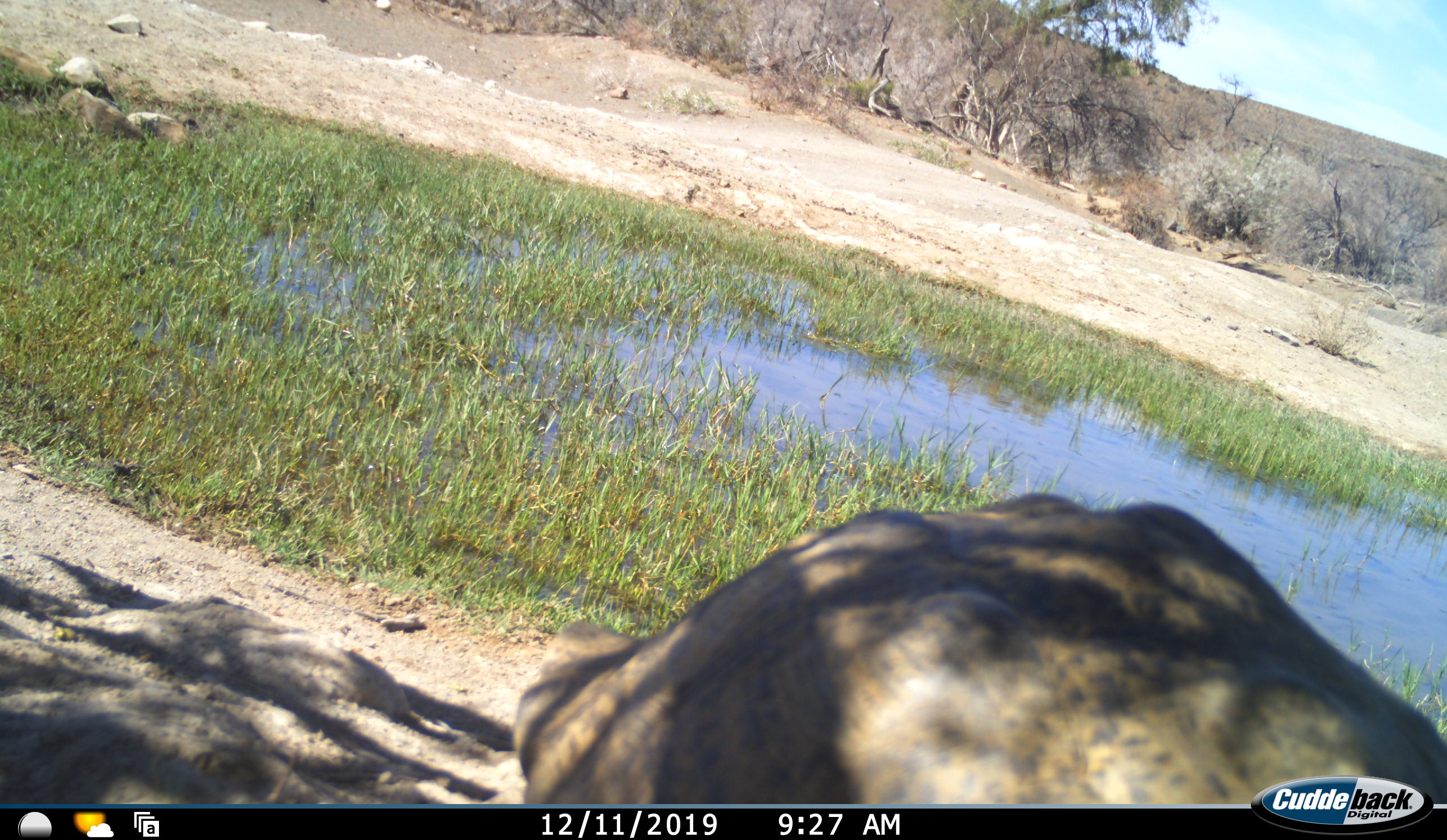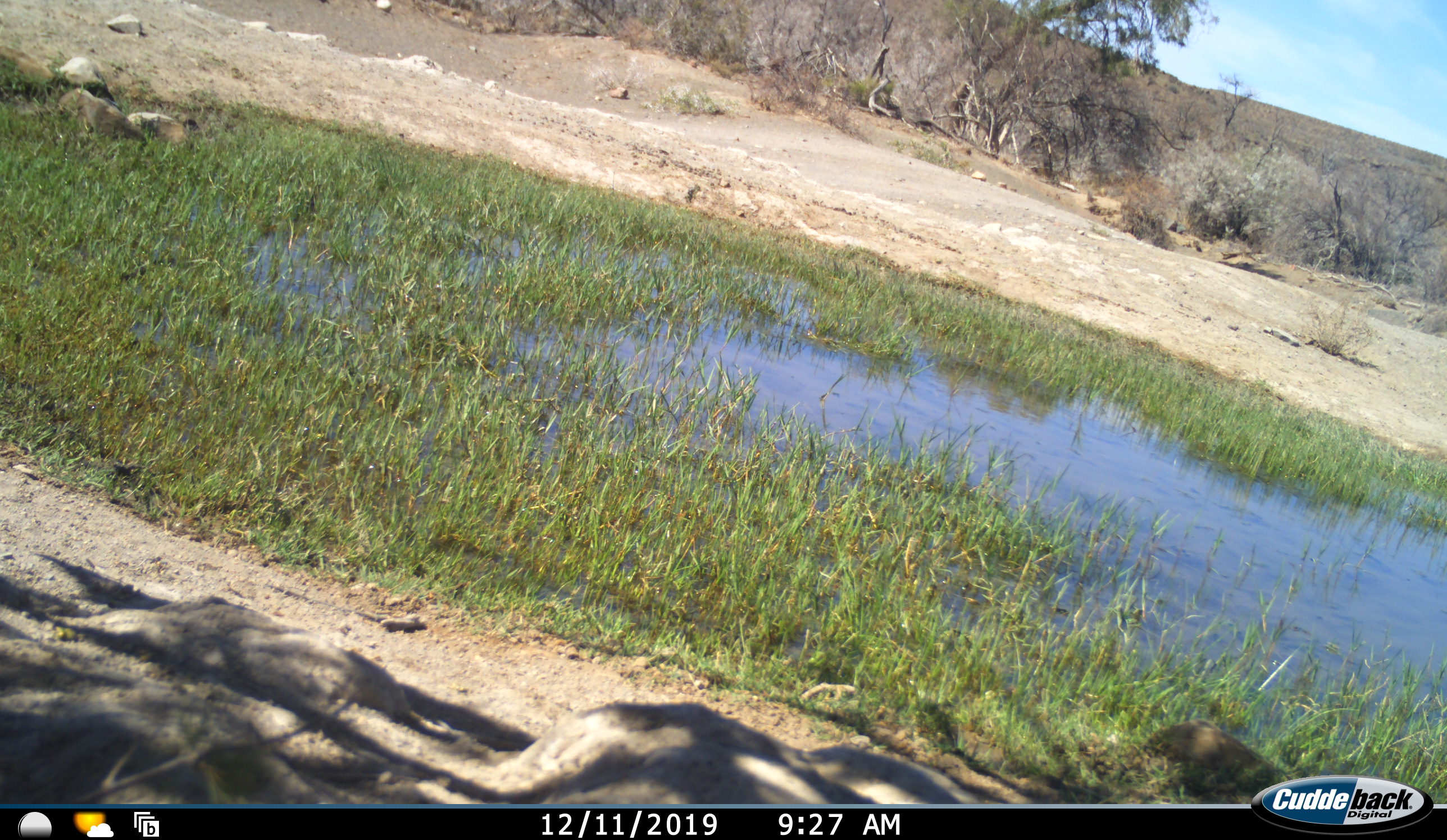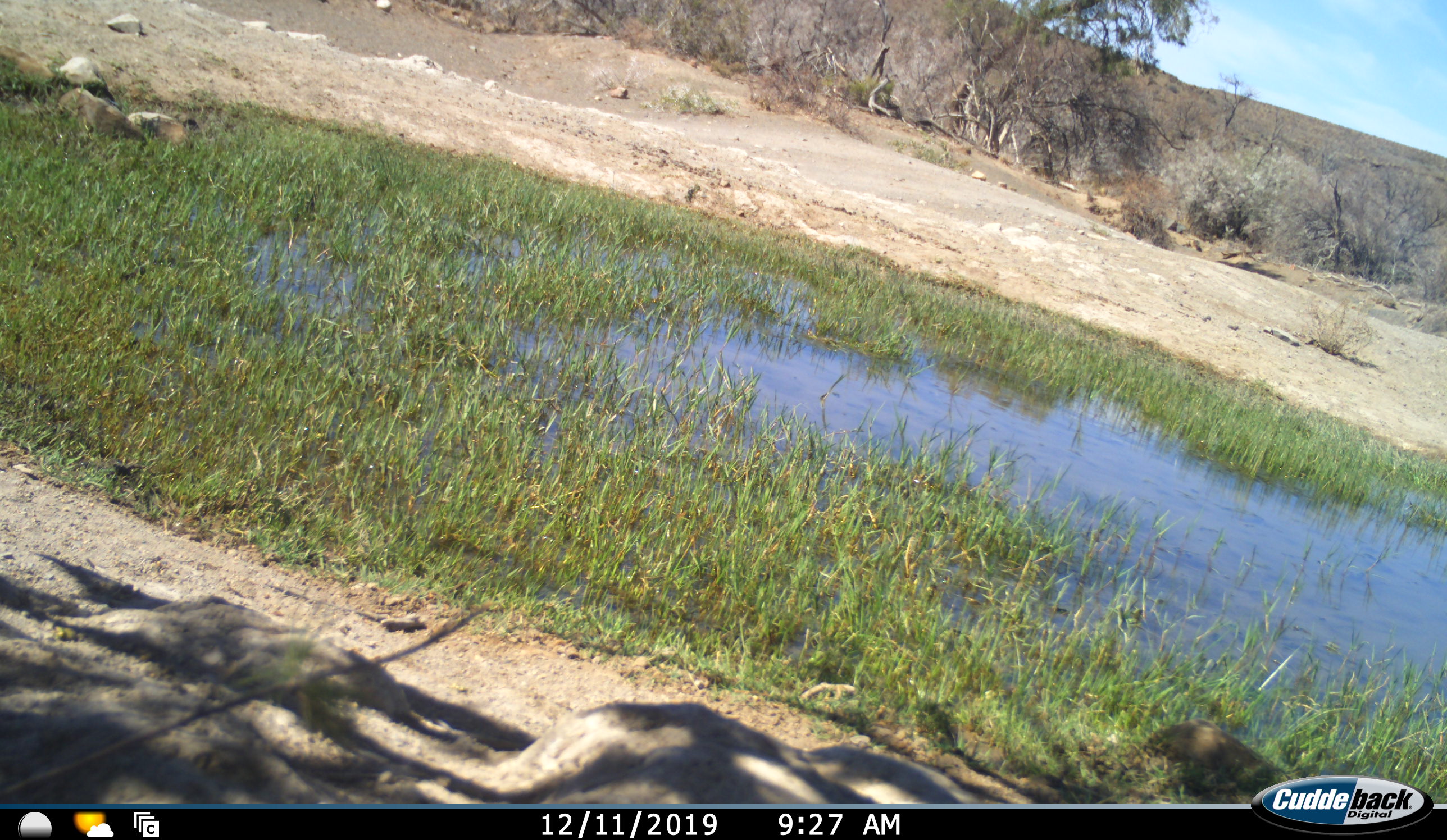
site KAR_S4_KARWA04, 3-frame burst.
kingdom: Animalia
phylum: Chordata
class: Reptilia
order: Testudines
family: Testudinidae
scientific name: Testudinidae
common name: tortoise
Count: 1.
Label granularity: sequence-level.